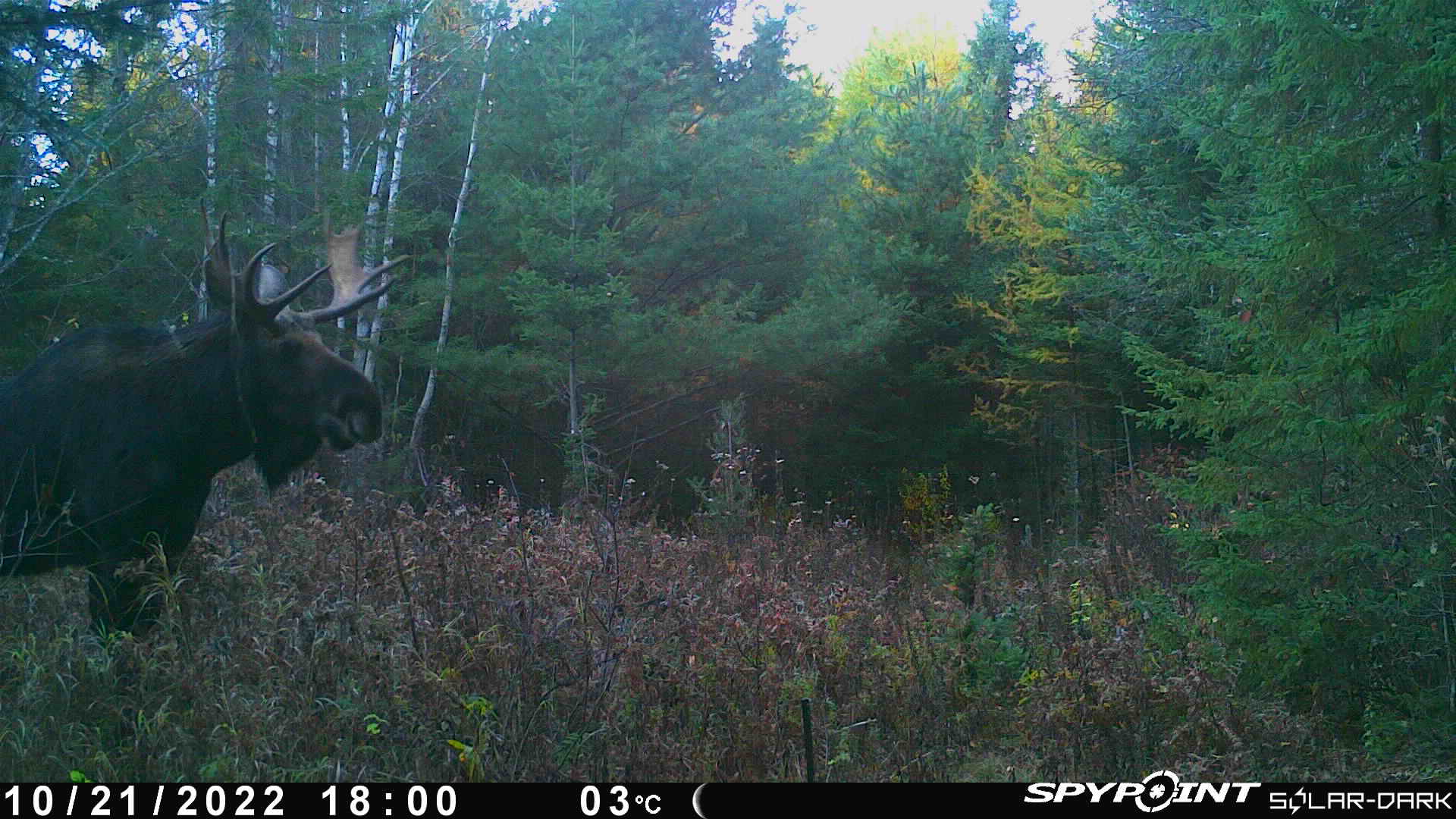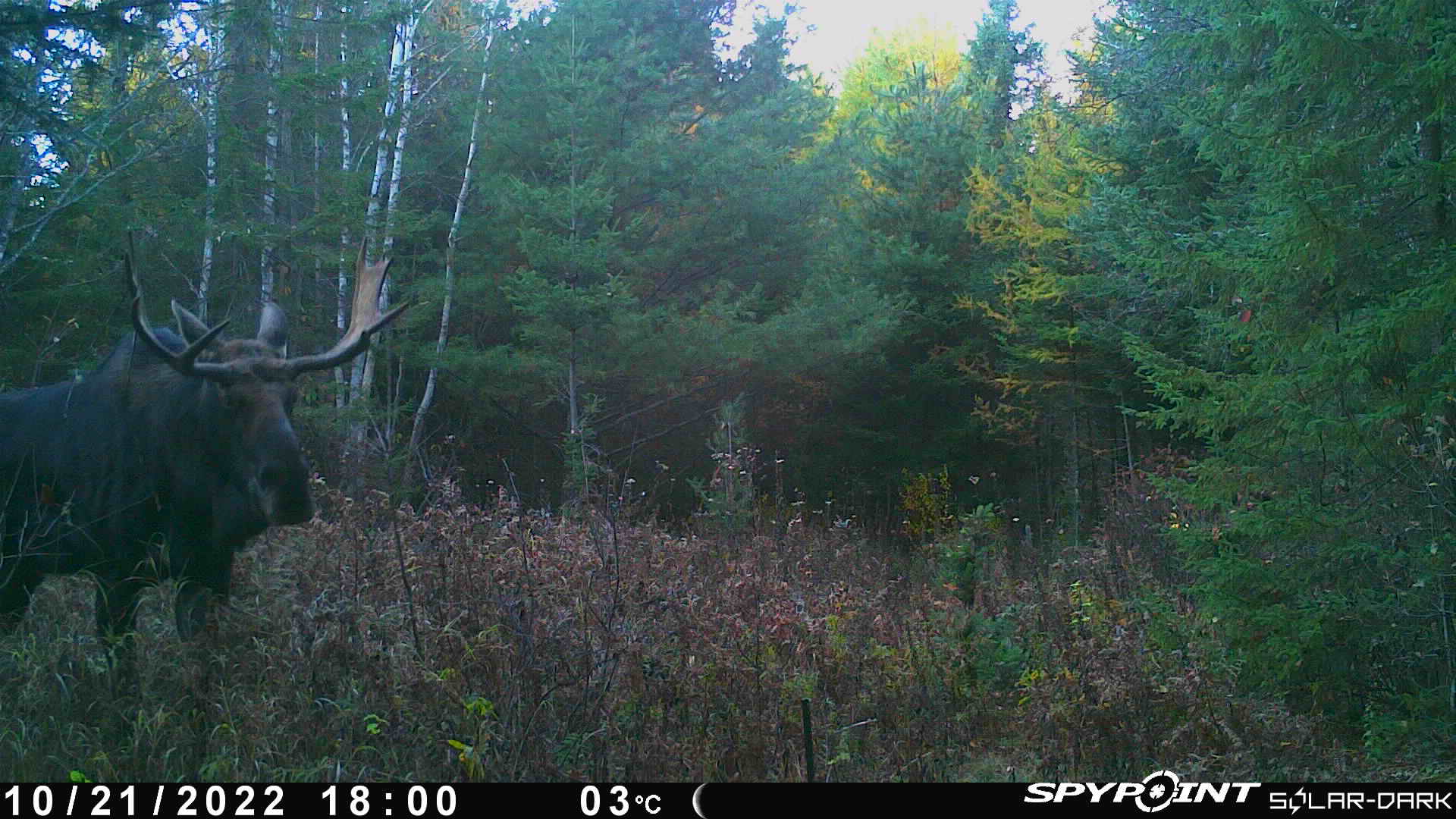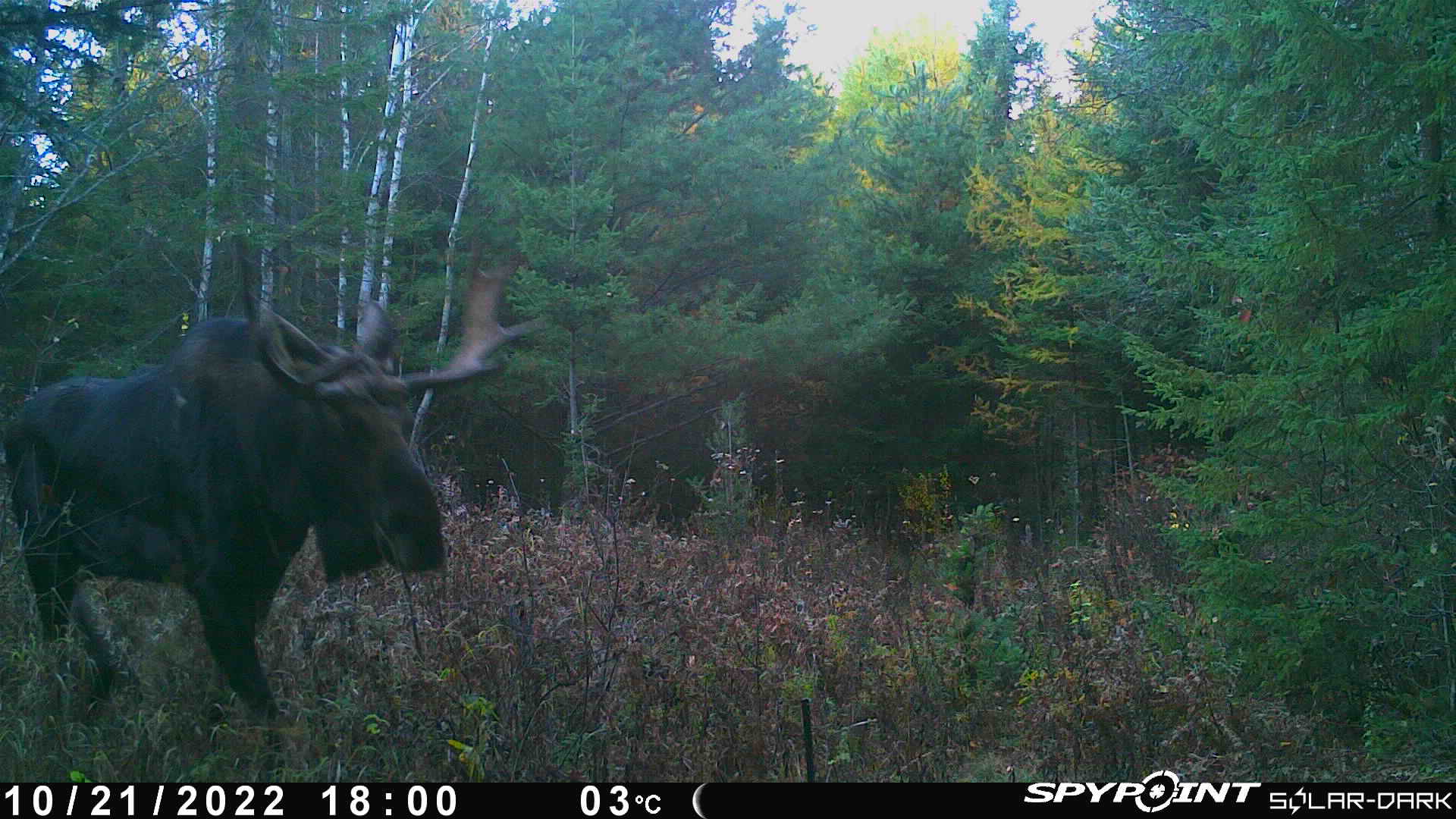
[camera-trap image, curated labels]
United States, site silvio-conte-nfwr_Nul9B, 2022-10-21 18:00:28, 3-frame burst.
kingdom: Animalia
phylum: Chordata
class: Mammalia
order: Artiodactyla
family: Cervidae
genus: Alces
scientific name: Alces alces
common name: moose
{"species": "moose (Alces alces)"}